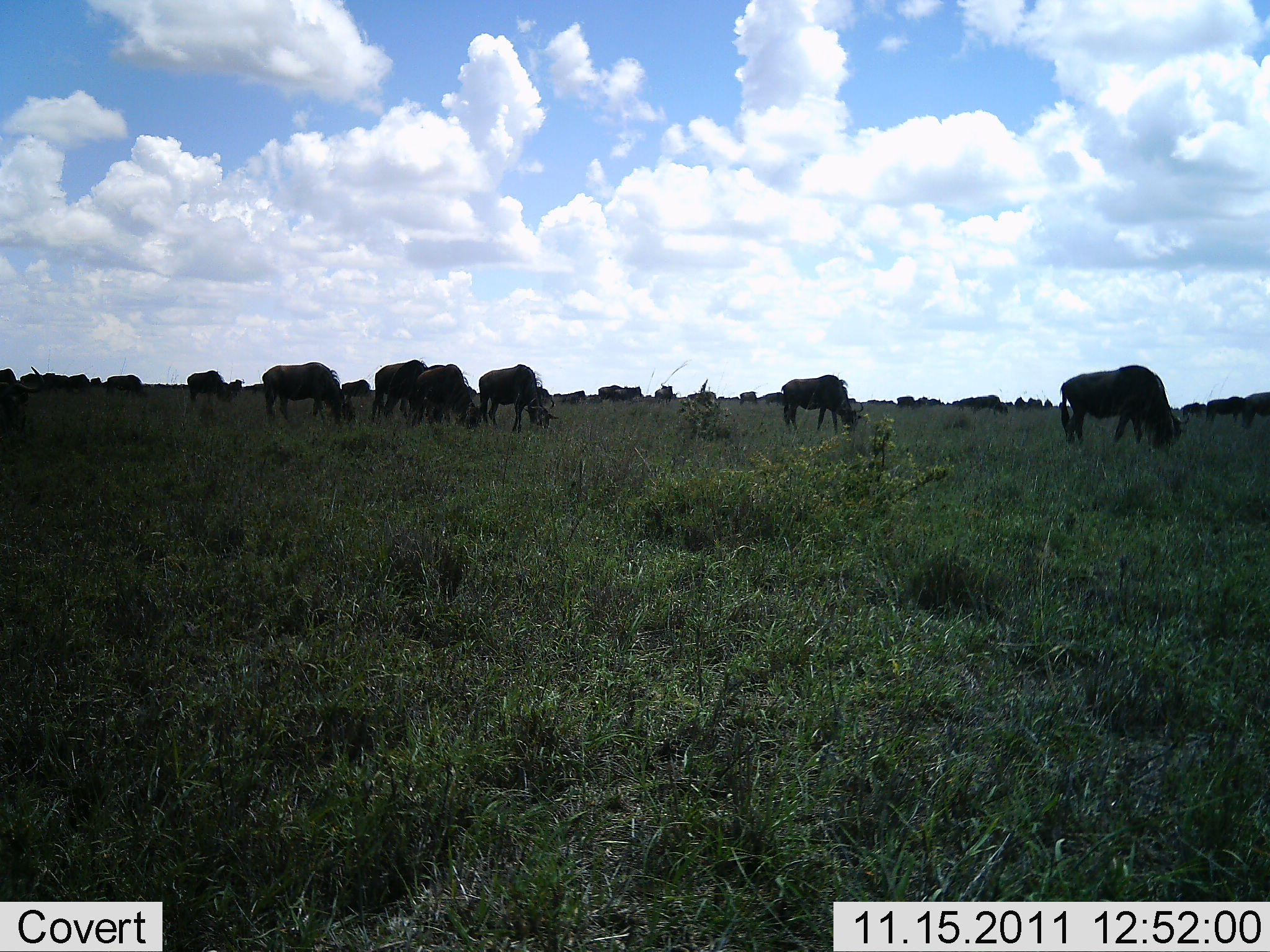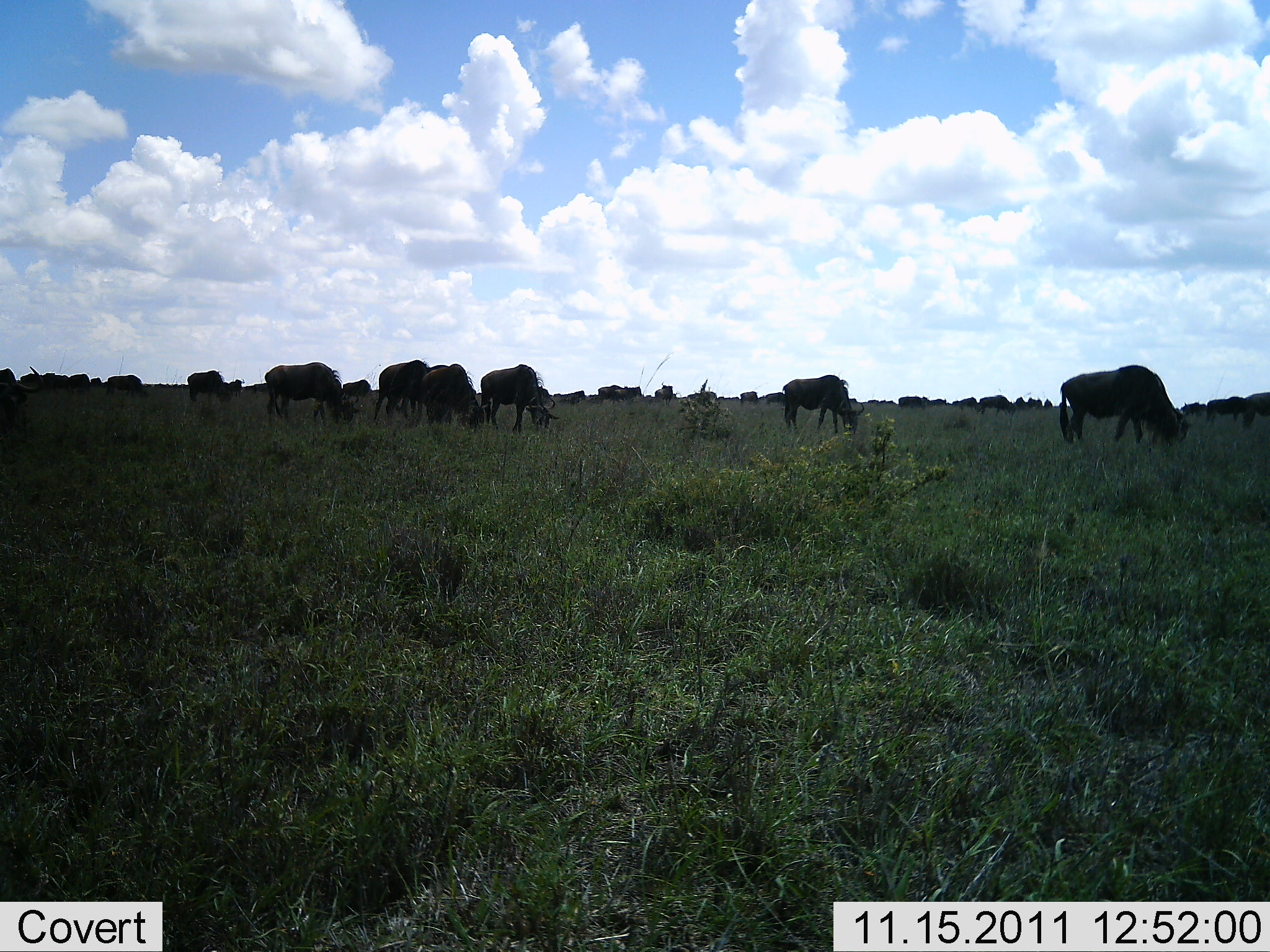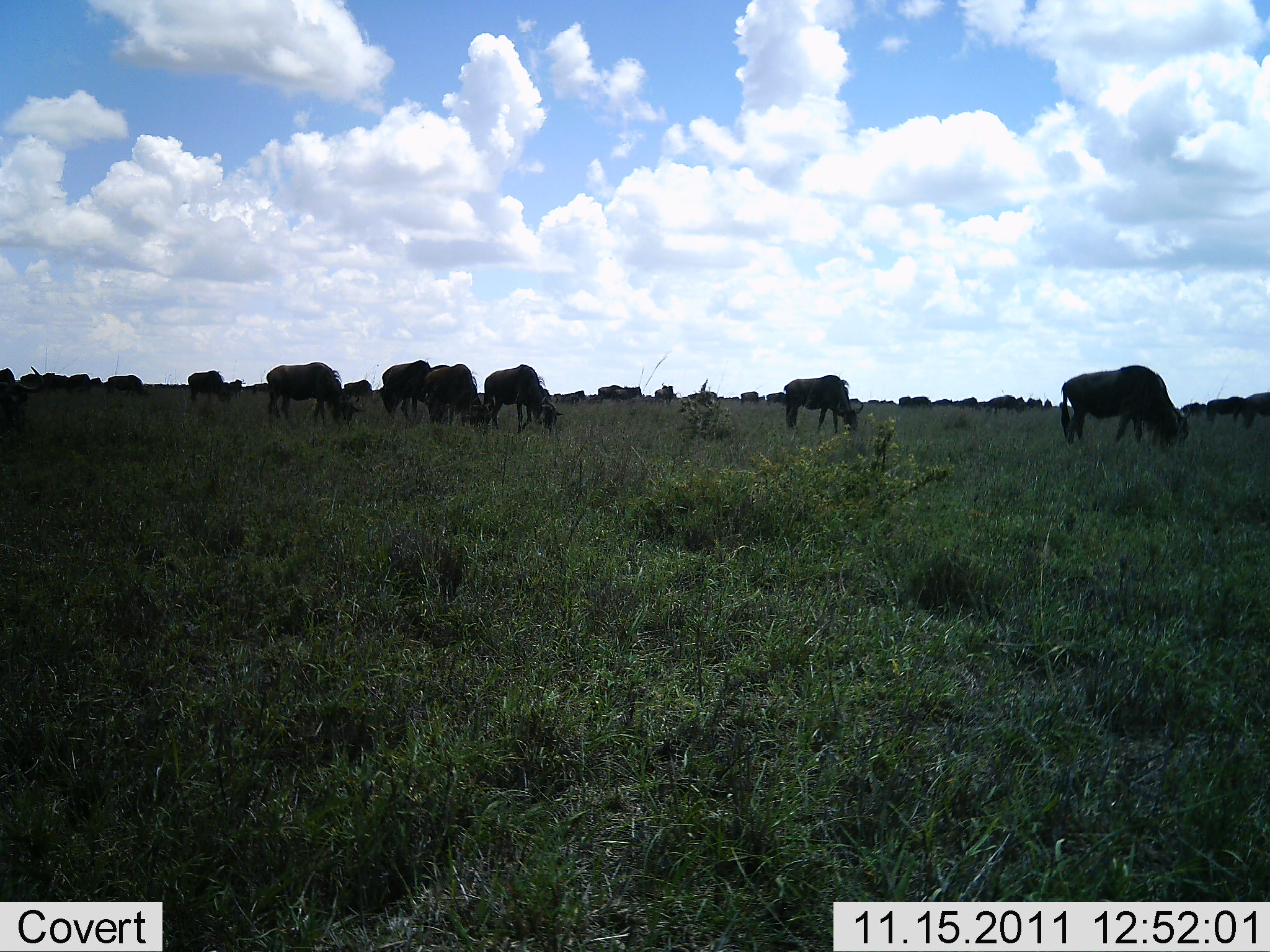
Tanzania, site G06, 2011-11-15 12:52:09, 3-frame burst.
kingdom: Animalia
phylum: Chordata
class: Mammalia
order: Artiodactyla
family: Bovidae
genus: Connochaetes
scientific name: Connochaetes taurinus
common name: blue wildebeest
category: wildebeest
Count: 11-50.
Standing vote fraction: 23%.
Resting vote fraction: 0%.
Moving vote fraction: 15%.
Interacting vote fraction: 0%.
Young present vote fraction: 0%.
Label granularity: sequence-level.